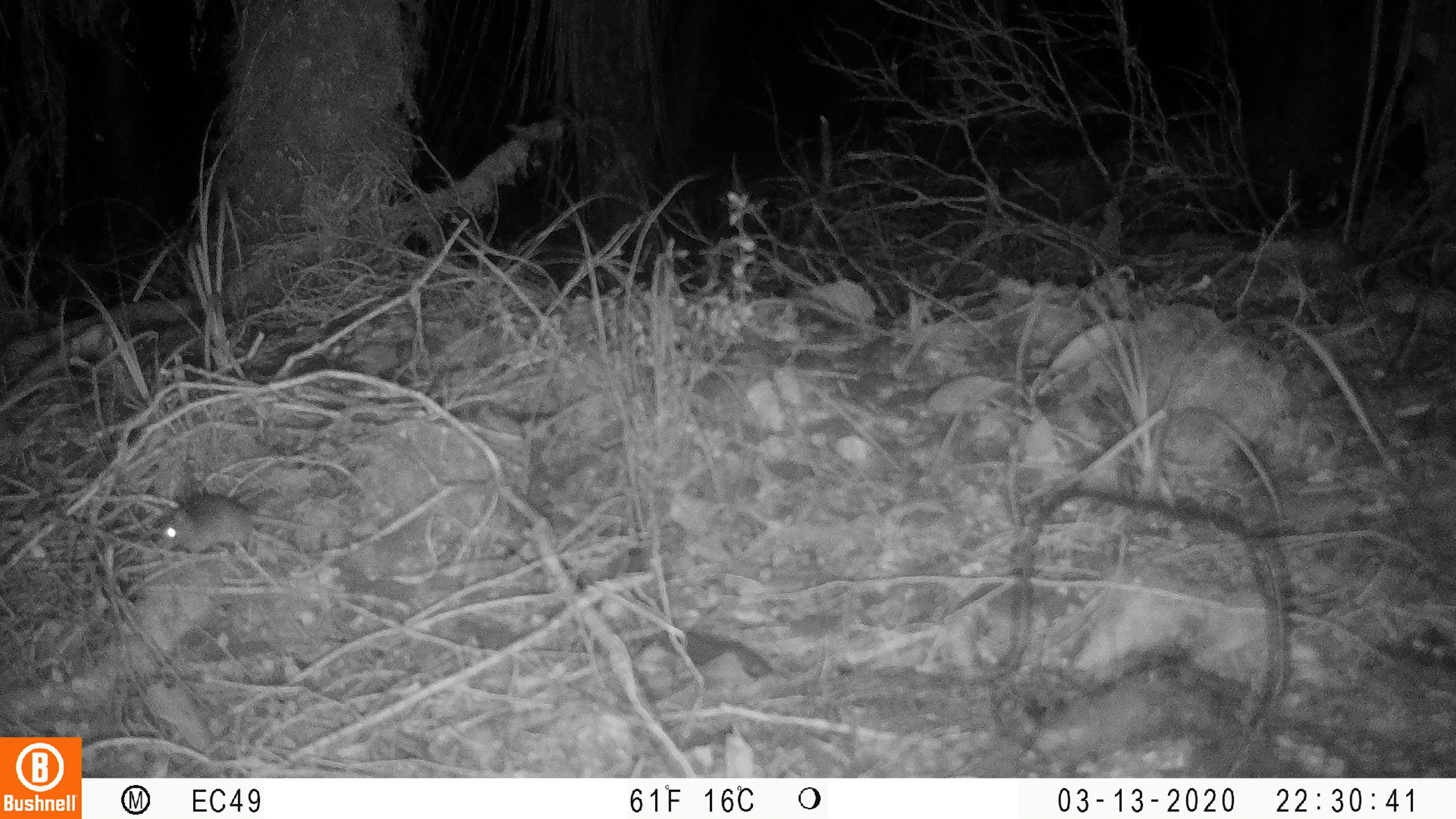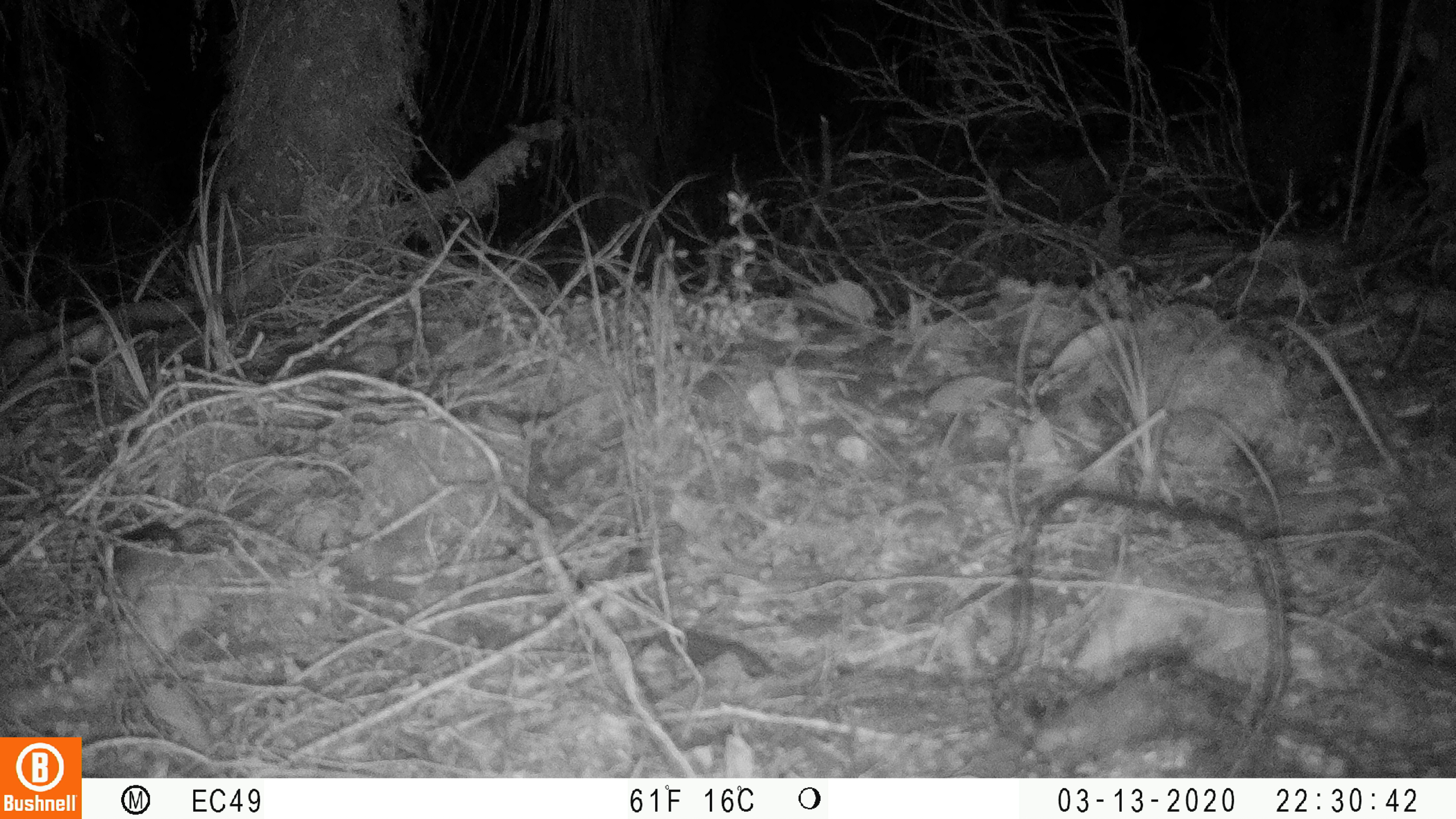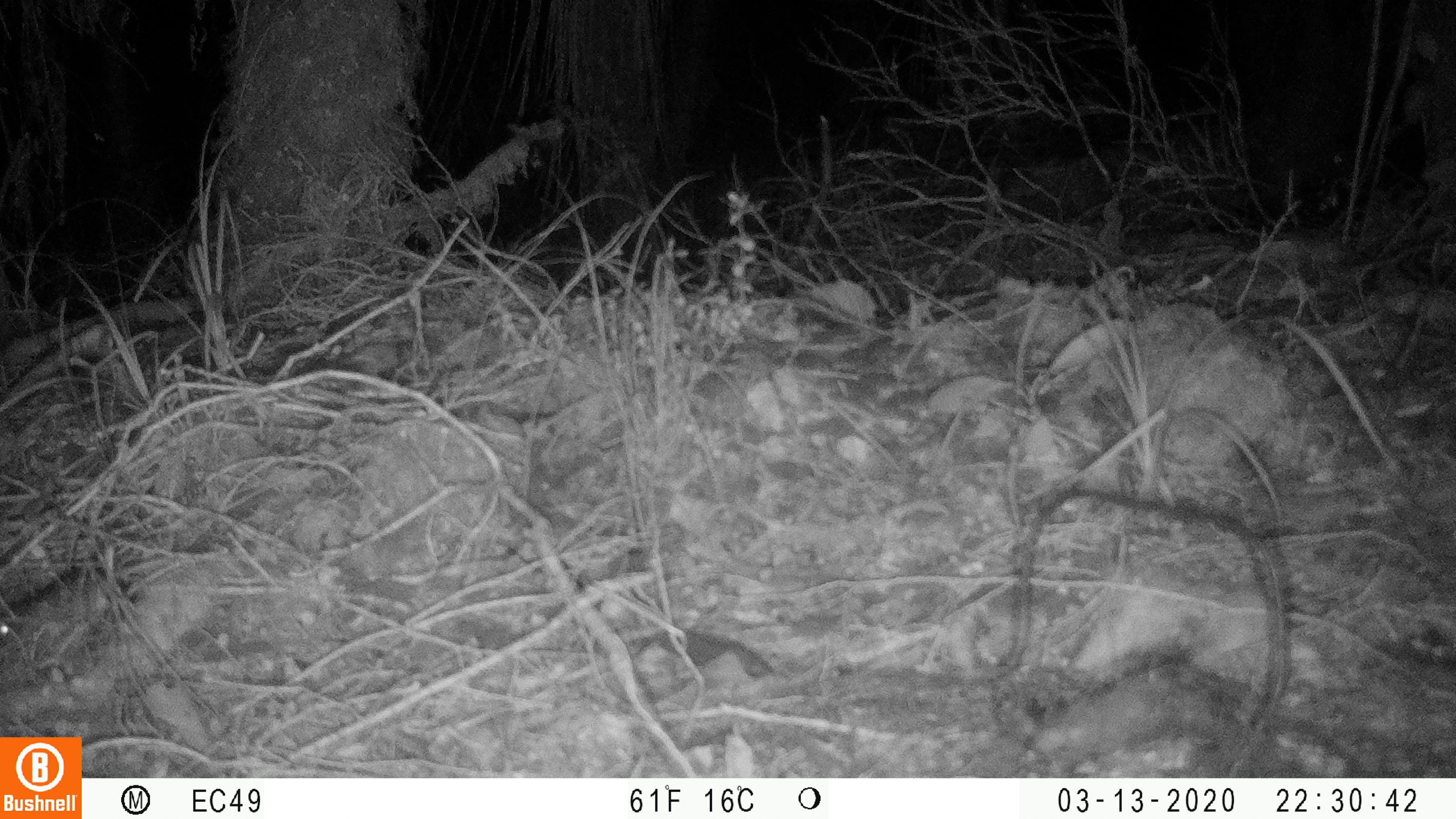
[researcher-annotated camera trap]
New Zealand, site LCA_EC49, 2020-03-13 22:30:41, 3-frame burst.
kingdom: Animalia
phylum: Chordata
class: Mammalia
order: Rodentia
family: Muridae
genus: Mus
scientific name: Mus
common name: mouse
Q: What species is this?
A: Mouse (Mus).